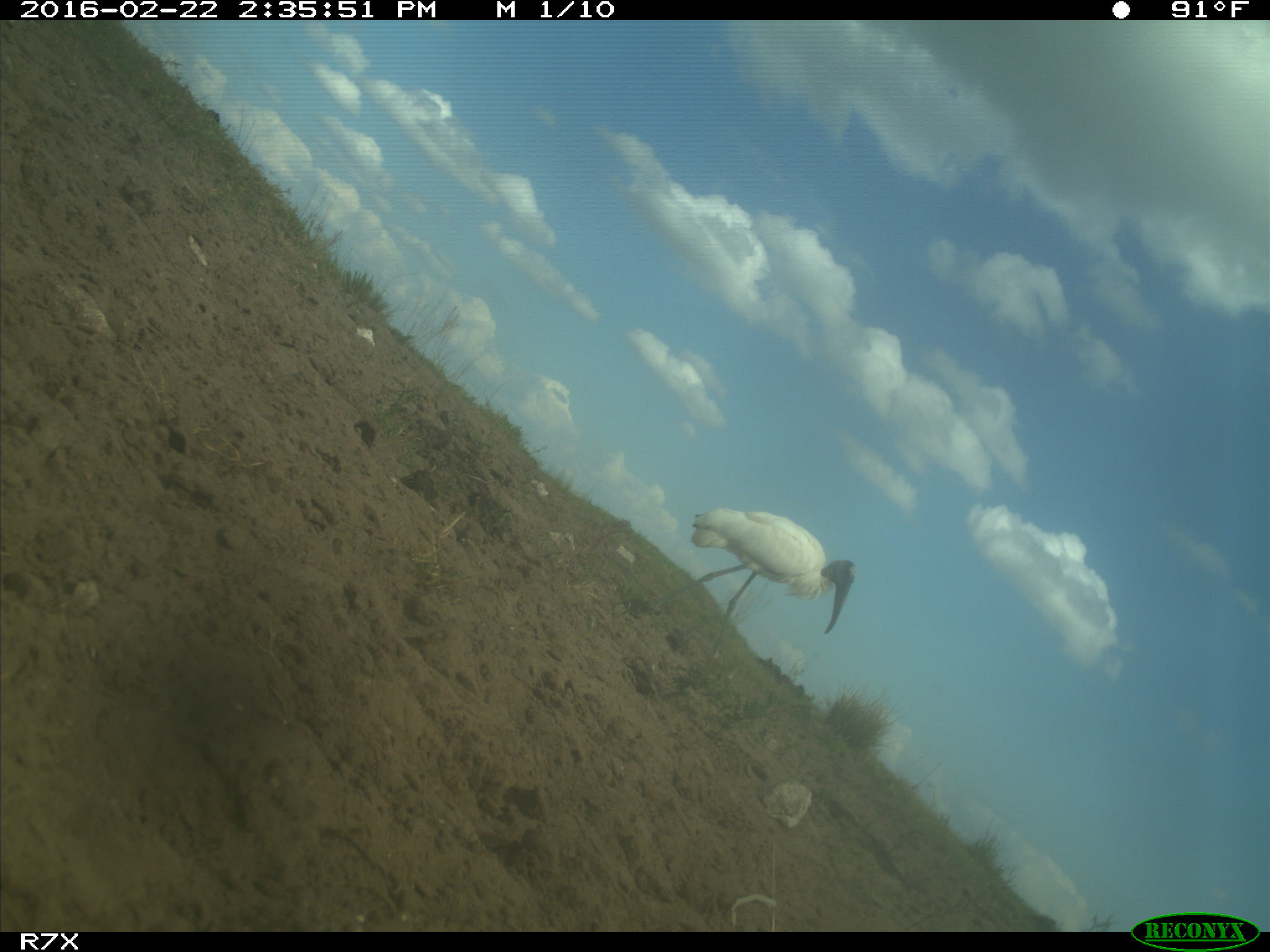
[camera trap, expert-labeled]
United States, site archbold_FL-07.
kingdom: Animalia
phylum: Chordata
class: Aves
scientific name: Aves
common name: birds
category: unidentified bird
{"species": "unidentified bird (birds) (Aves)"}